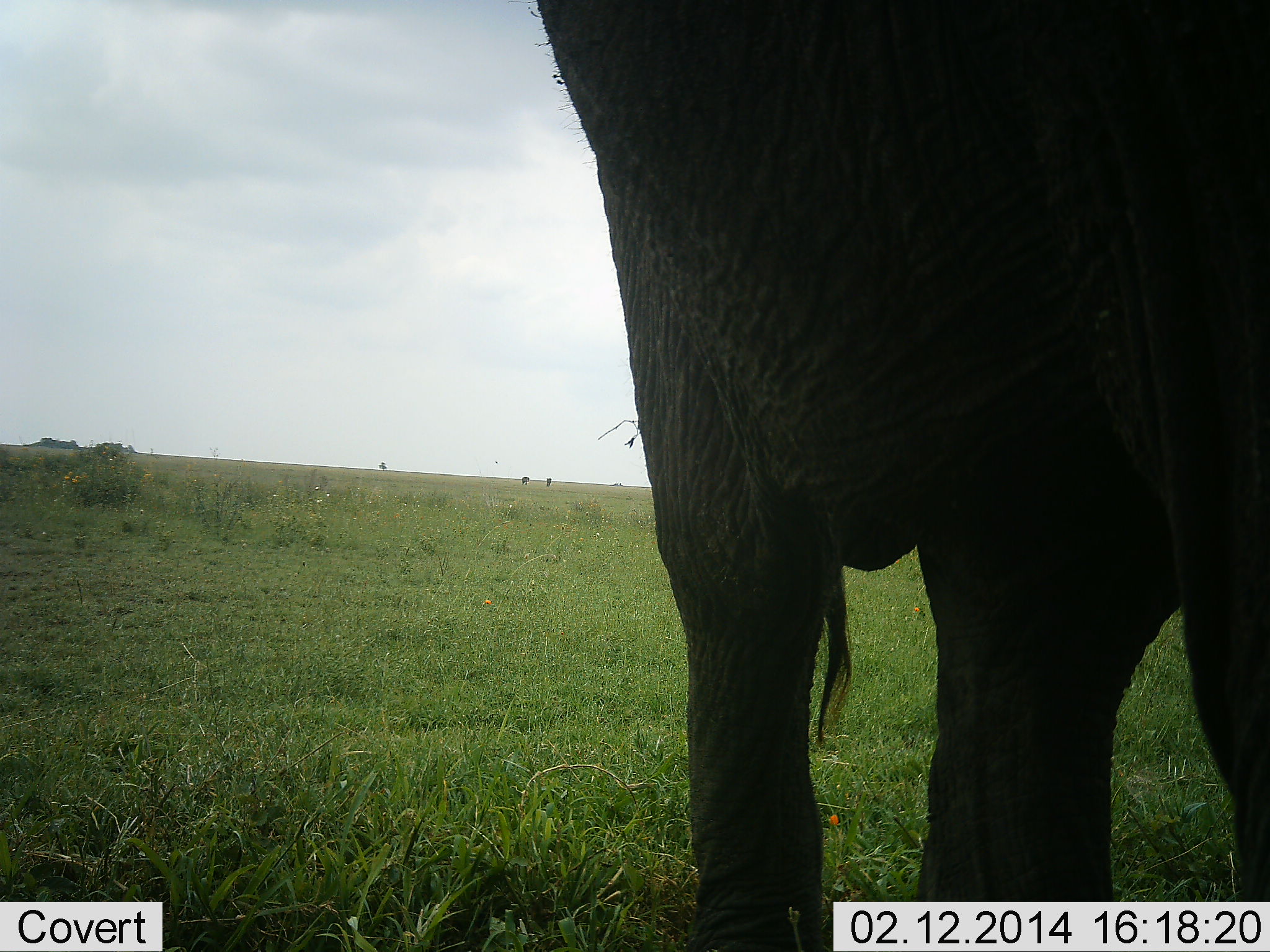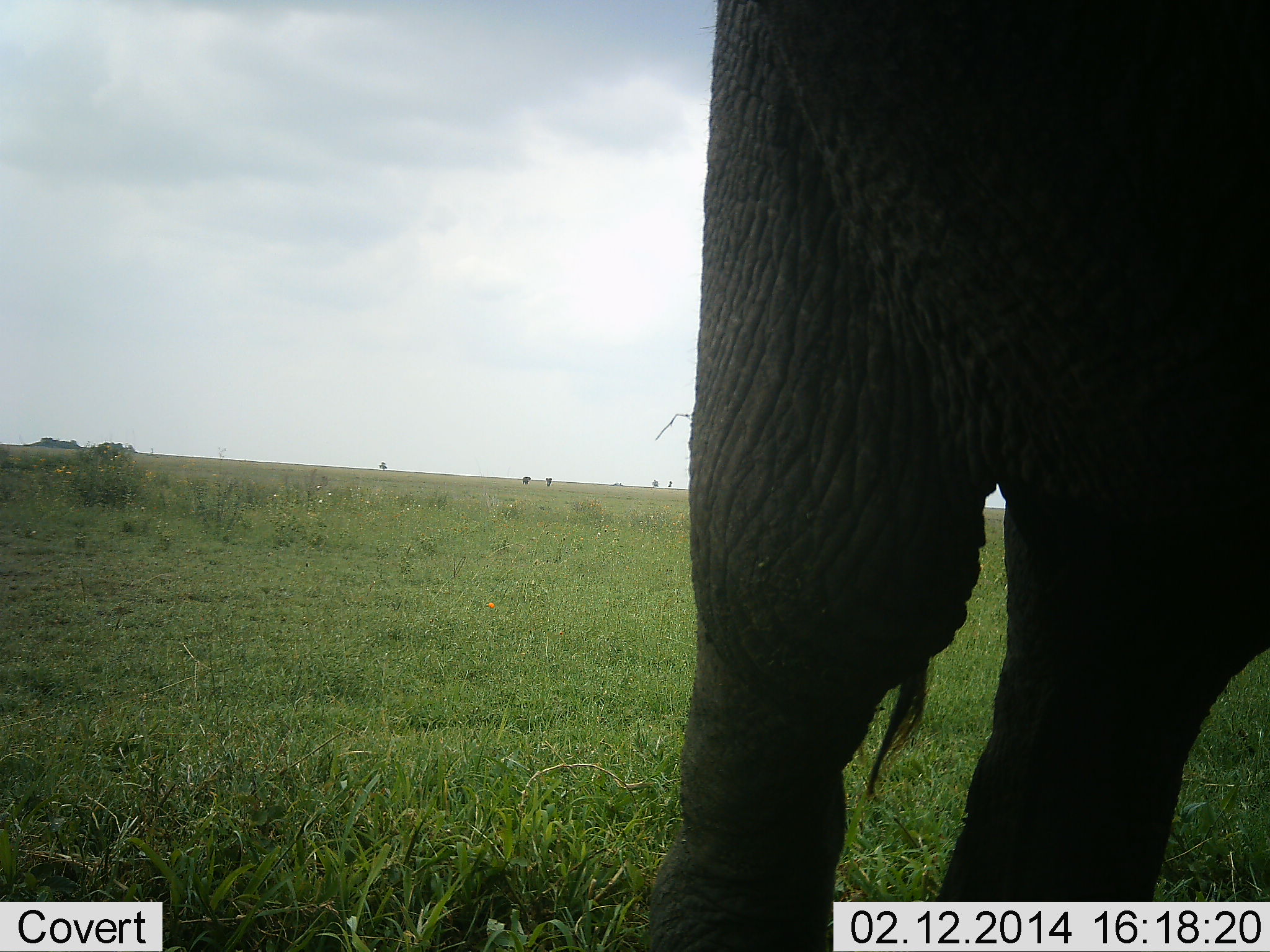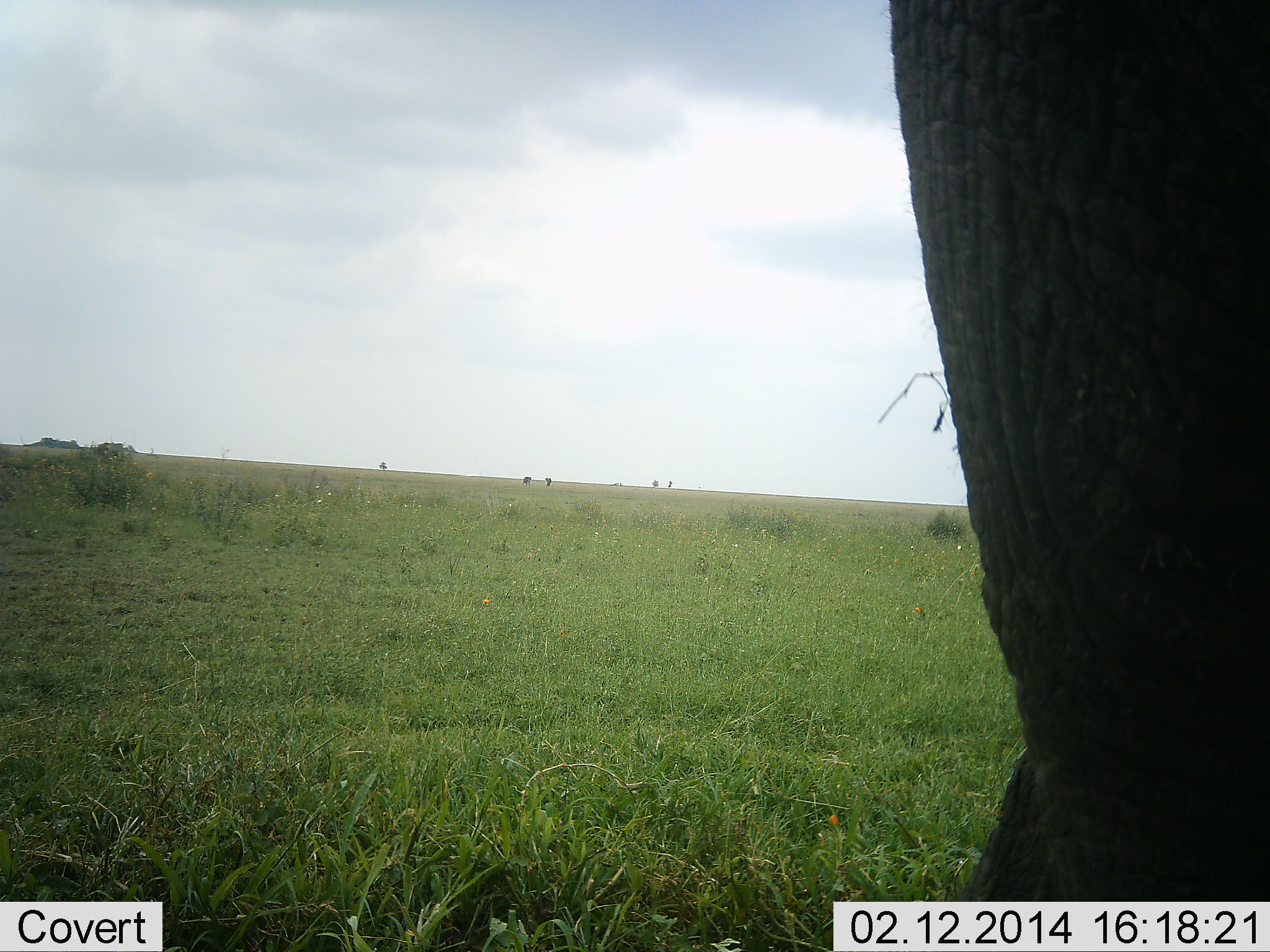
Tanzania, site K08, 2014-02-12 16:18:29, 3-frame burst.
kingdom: Animalia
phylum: Chordata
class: Mammalia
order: Proboscidea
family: Elephantidae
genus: Loxodonta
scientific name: Loxodonta africana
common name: african bush elephant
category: elephant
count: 1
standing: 30%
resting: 0%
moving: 80%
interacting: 0%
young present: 0%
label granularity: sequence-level